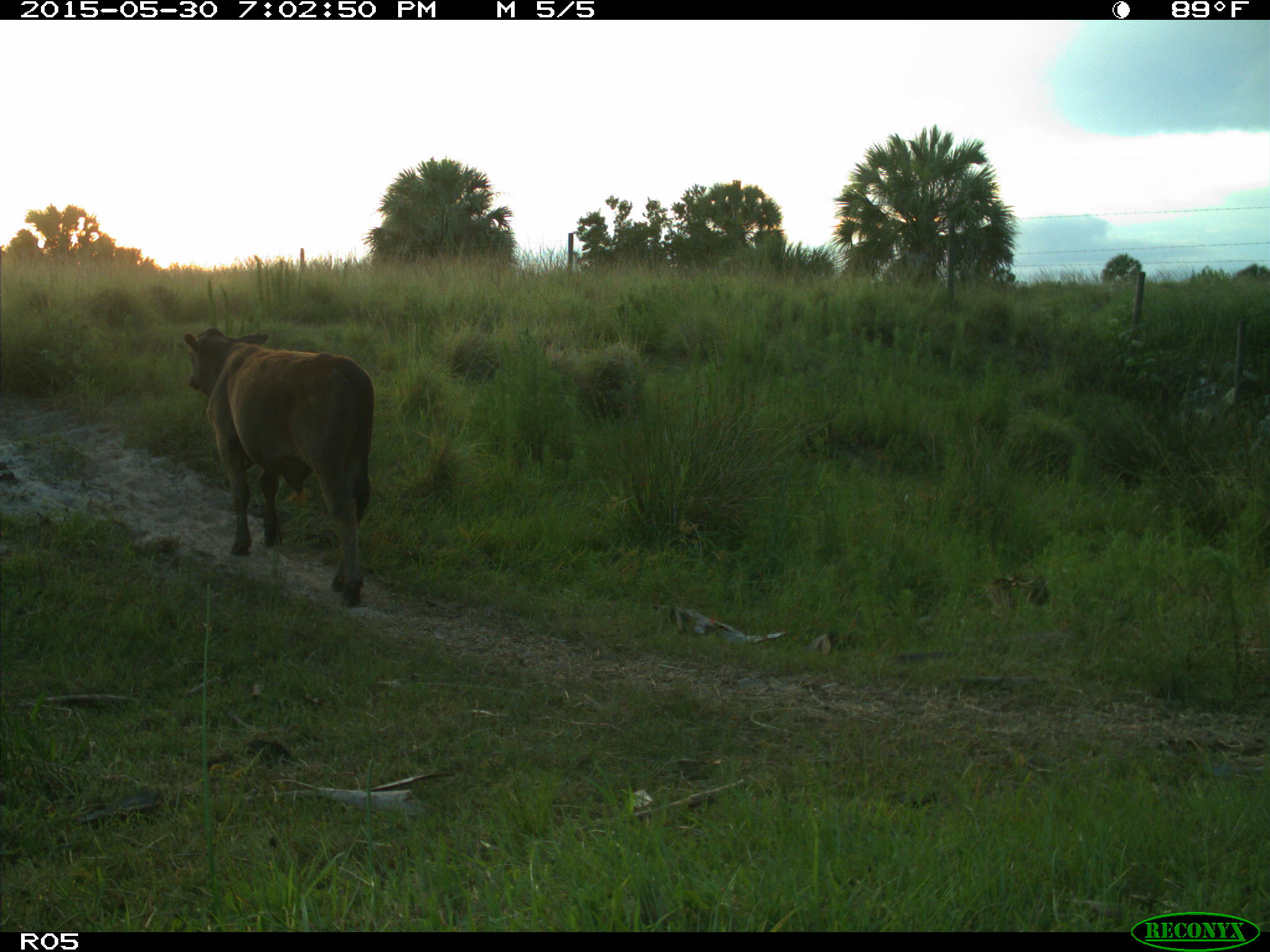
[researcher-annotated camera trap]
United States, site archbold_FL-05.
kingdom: Animalia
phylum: Chordata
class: Mammalia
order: Artiodactyla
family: Bovidae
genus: Bos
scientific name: Bos taurus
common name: domestic cow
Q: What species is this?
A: Bos taurus (domestic cow).